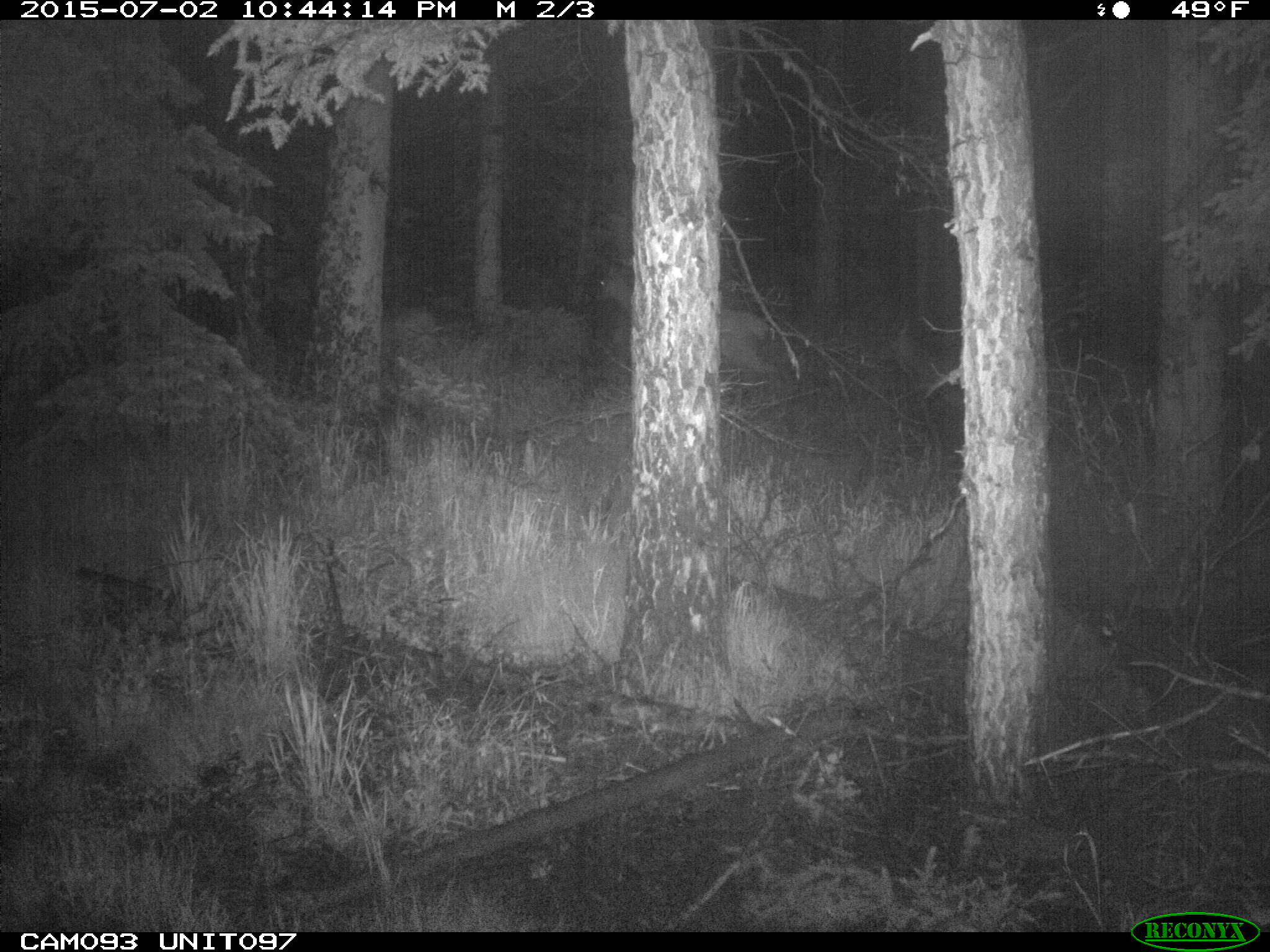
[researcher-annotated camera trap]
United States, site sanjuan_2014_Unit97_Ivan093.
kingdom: Animalia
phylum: Chordata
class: Mammalia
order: Artiodactyla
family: Cervidae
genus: Cervus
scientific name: Cervus elaphus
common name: red deer